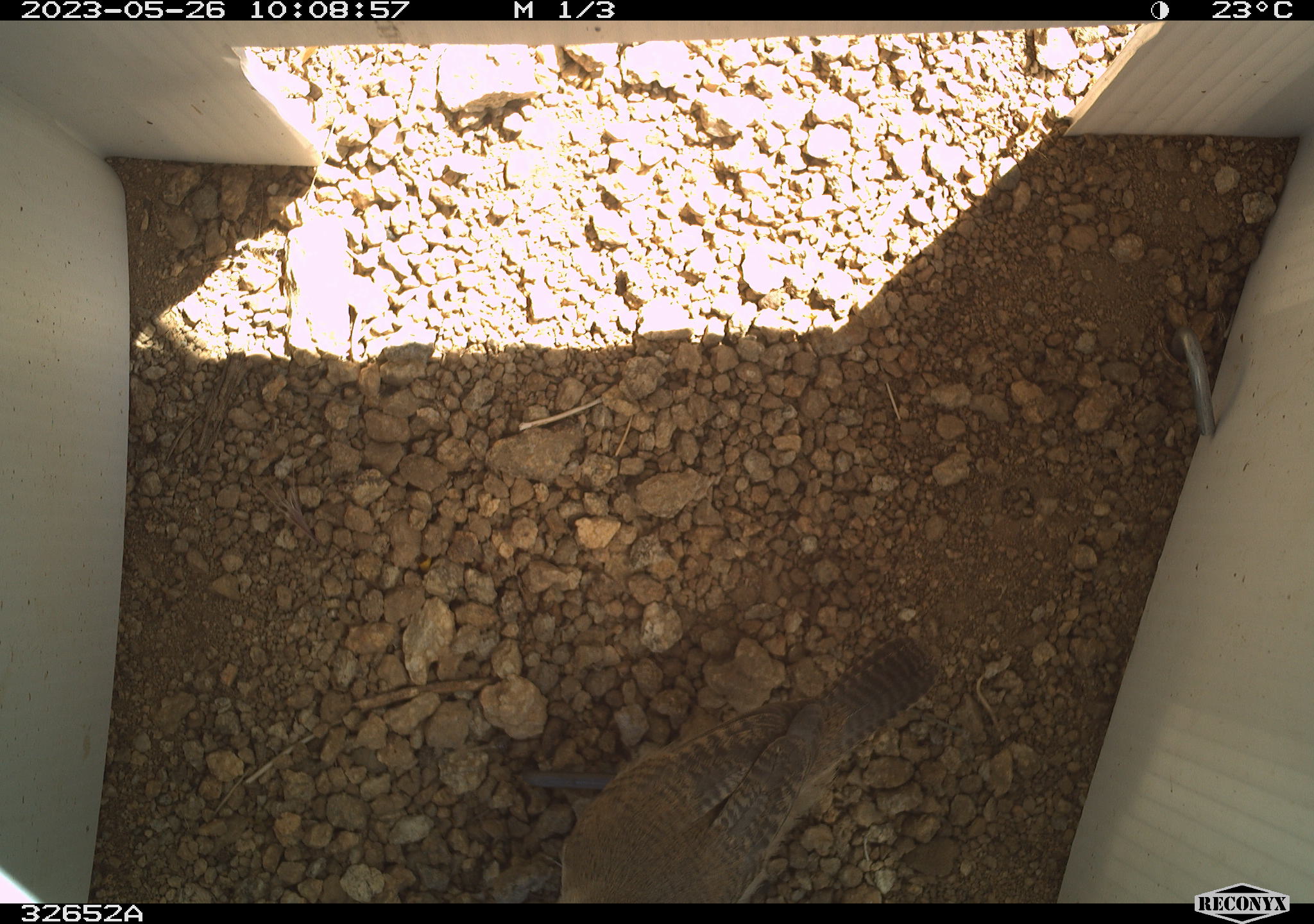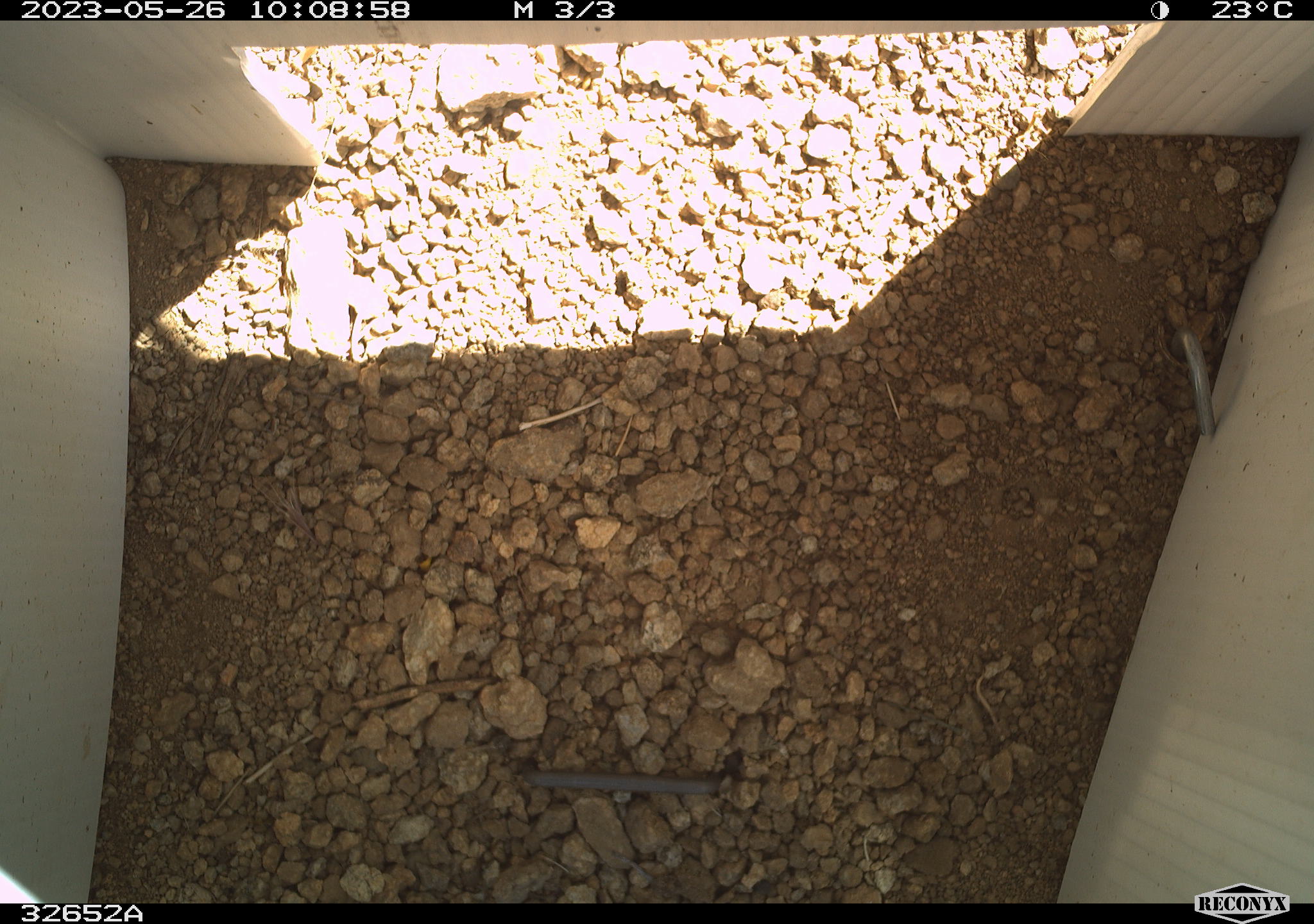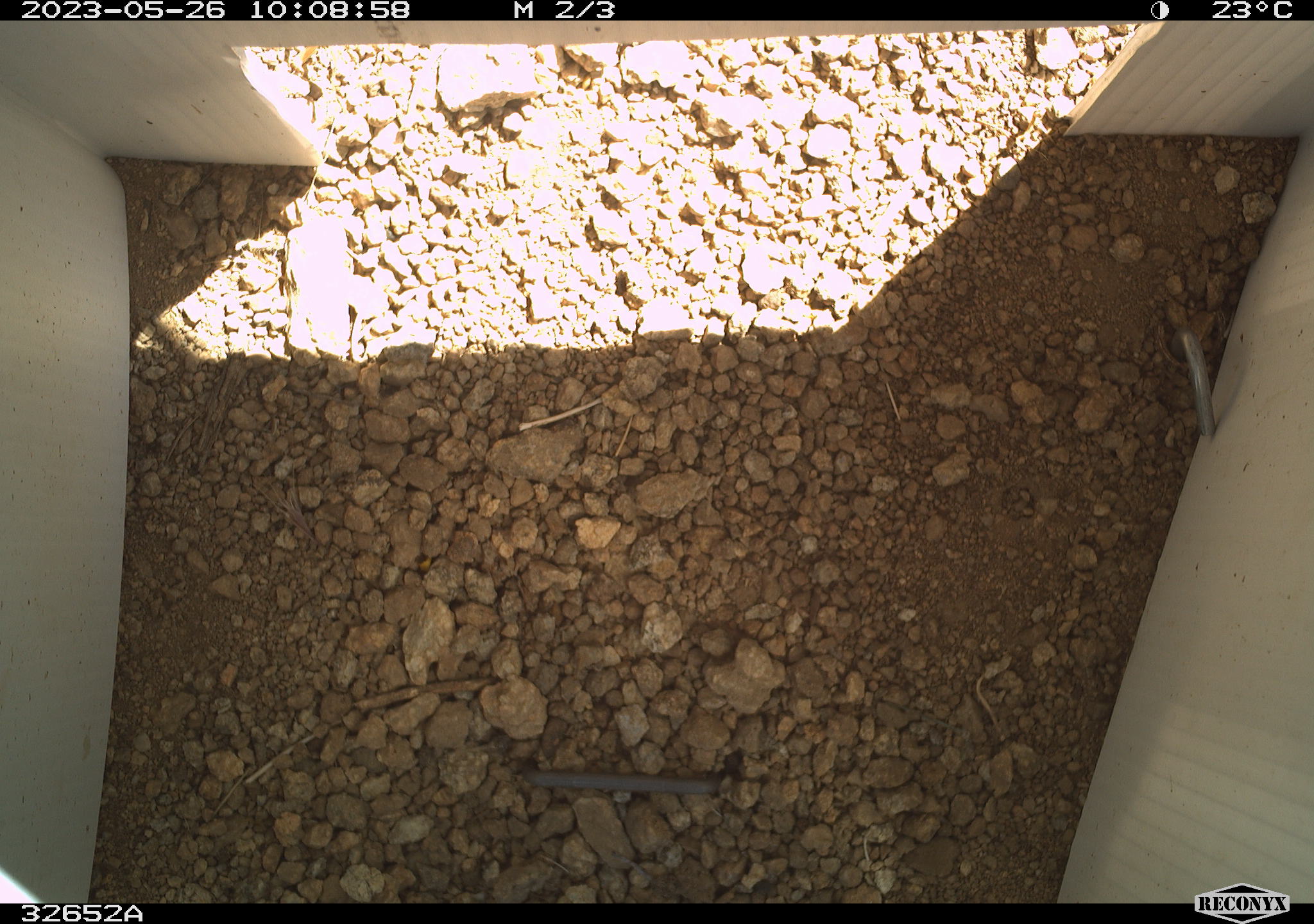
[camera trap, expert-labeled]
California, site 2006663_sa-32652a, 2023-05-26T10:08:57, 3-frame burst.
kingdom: Animalia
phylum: Chordata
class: Aves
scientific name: Aves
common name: bird